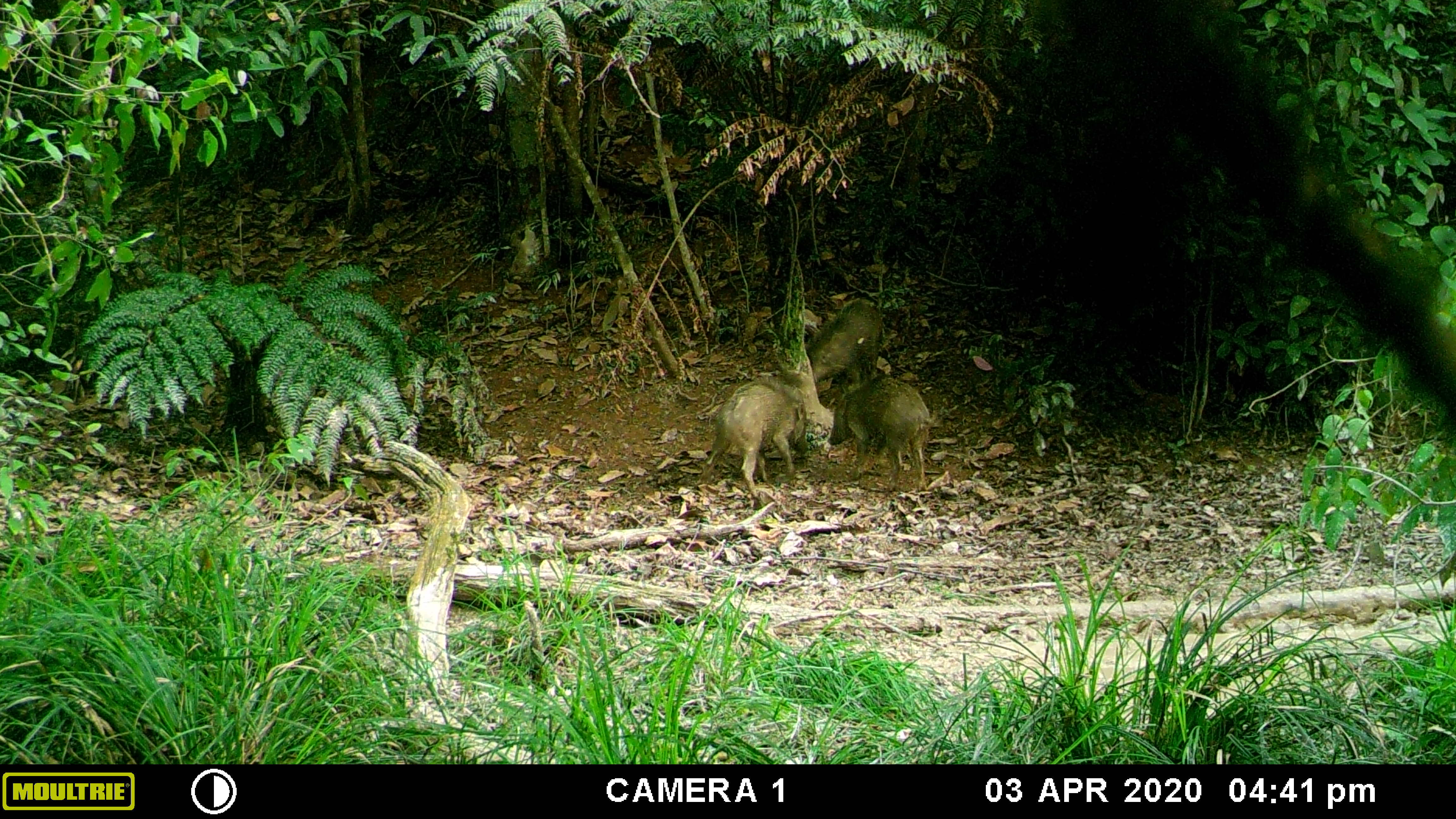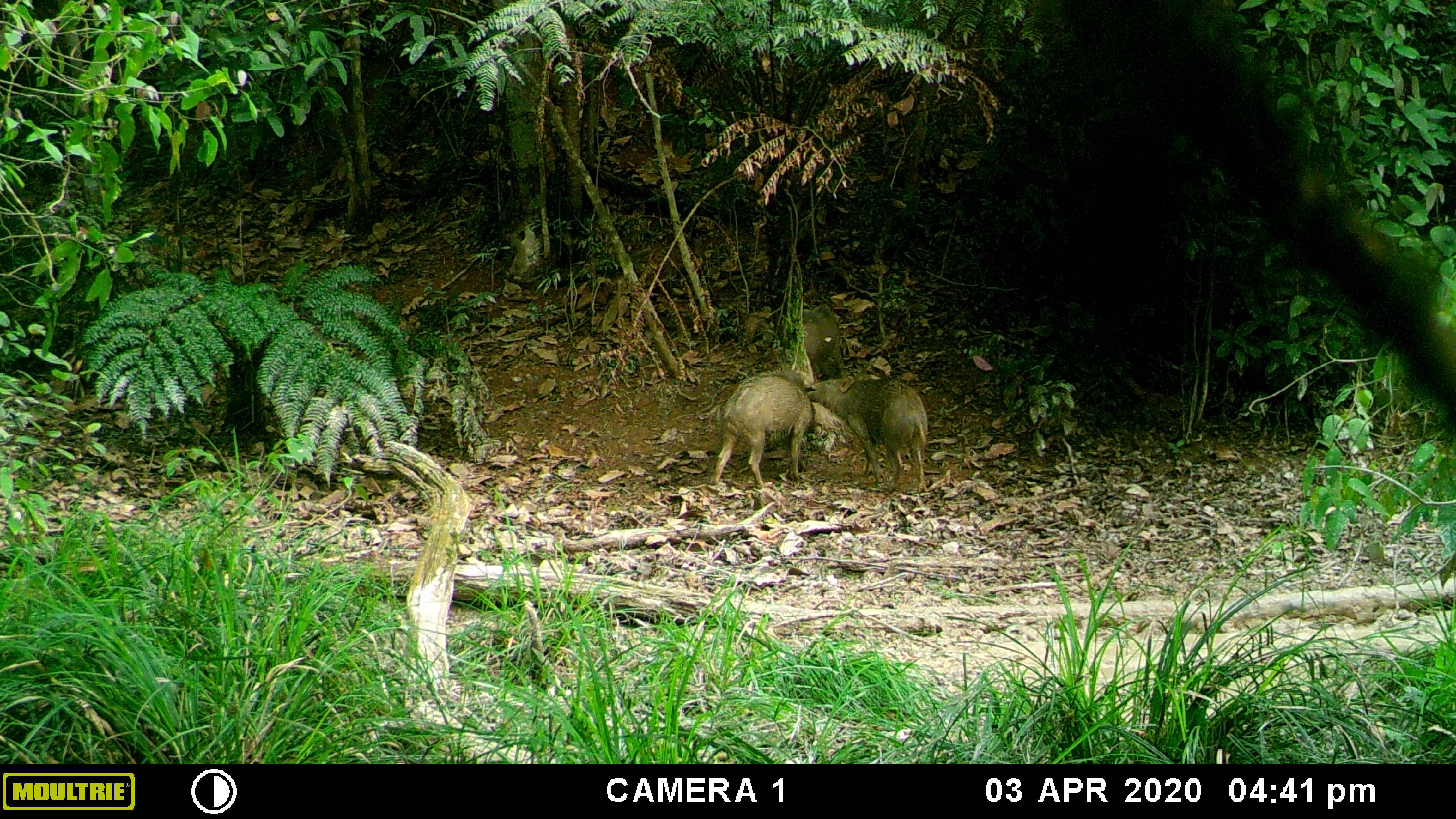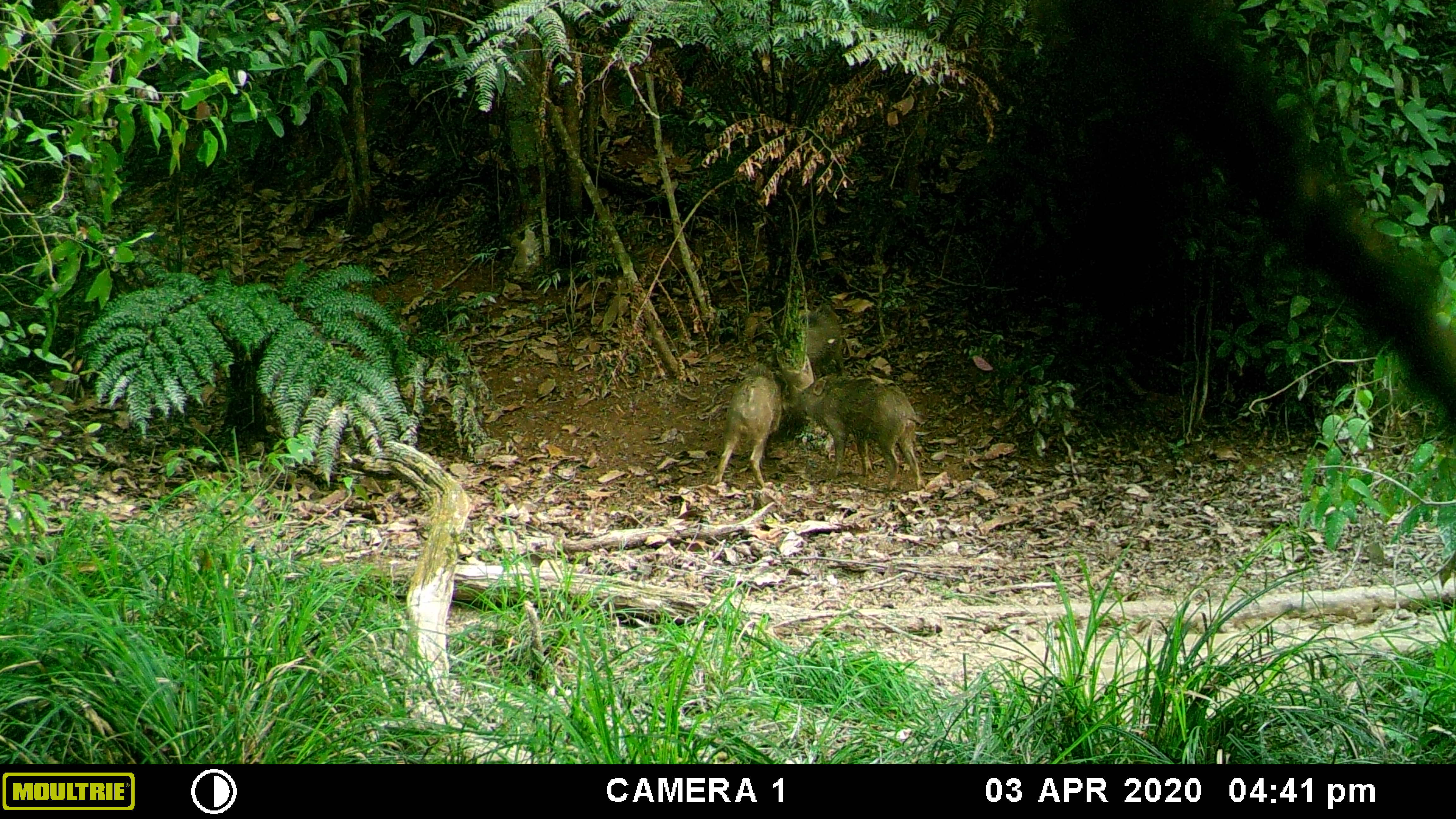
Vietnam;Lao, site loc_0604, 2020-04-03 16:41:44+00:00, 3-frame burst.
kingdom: Animalia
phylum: Chordata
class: Mammalia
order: Artiodactyla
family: Suidae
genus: Sus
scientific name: Sus scrofa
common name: eurasian wild pig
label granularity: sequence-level